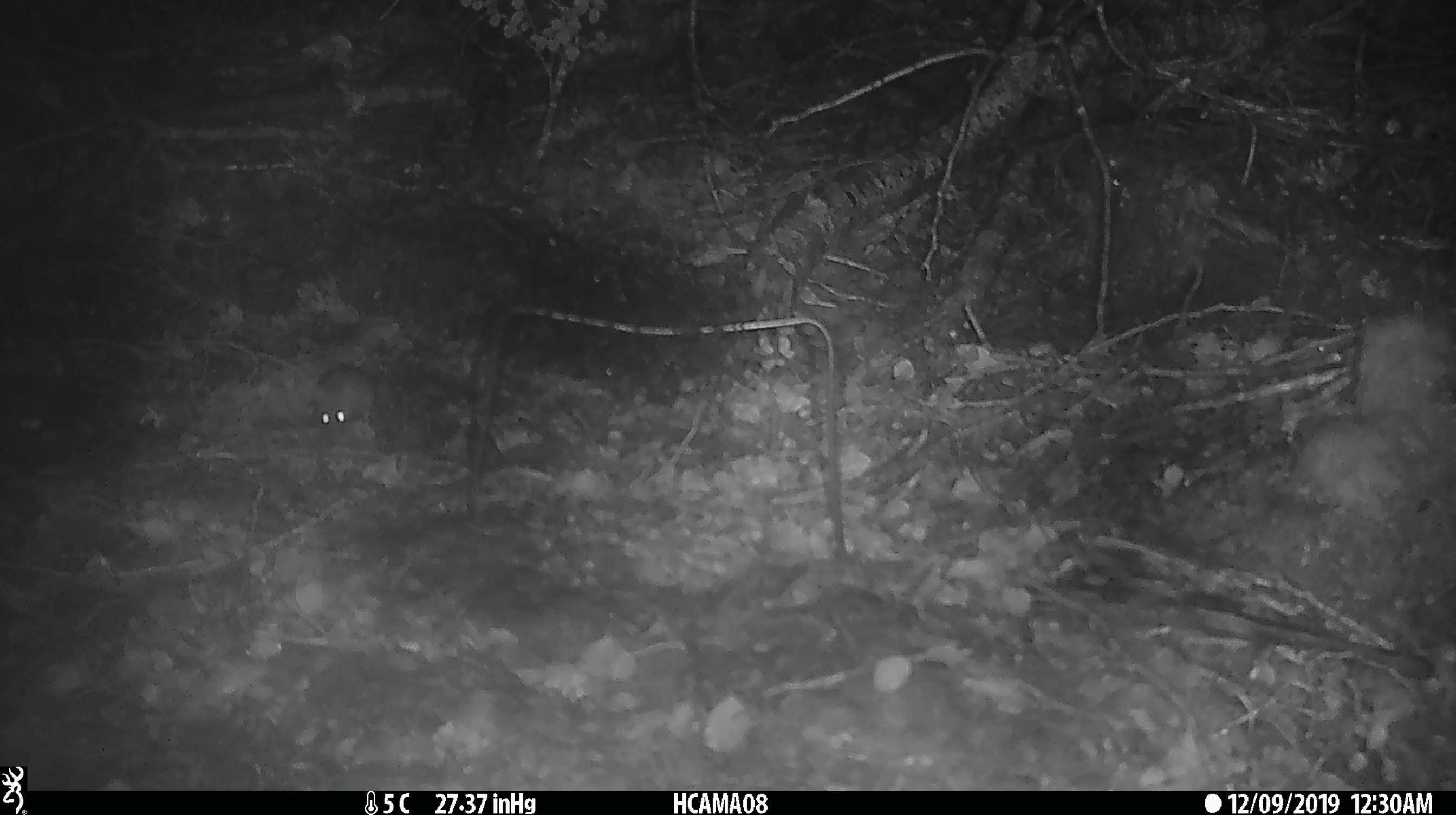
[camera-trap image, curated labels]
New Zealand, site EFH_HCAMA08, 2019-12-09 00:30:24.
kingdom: Animalia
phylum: Chordata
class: Mammalia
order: Rodentia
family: Muridae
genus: Mus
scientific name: Mus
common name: mouse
Mouse (Mus).